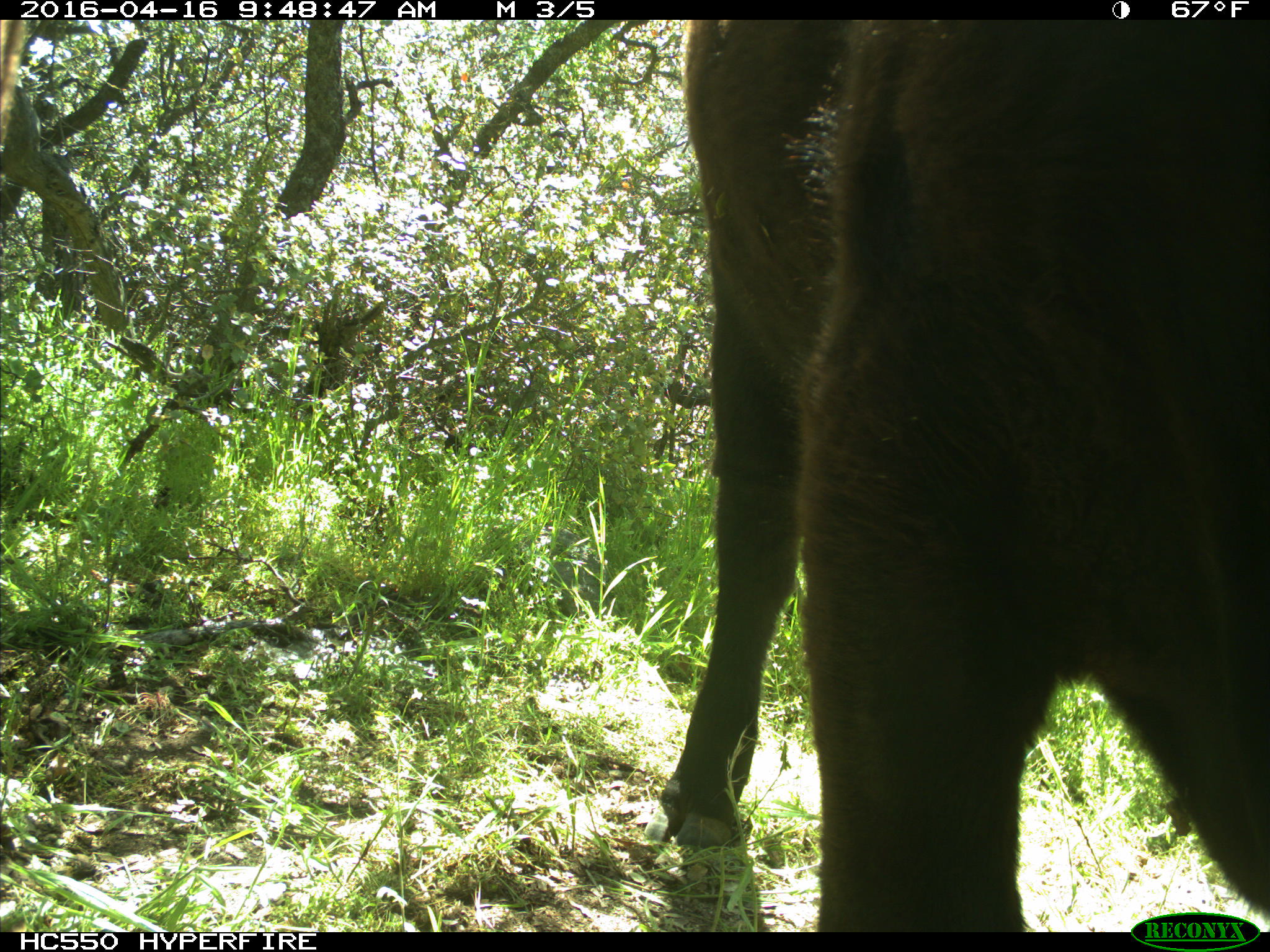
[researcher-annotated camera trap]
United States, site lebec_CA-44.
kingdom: Animalia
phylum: Chordata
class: Mammalia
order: Artiodactyla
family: Bovidae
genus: Bos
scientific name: Bos taurus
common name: domestic cow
Bos taurus (domestic cow).